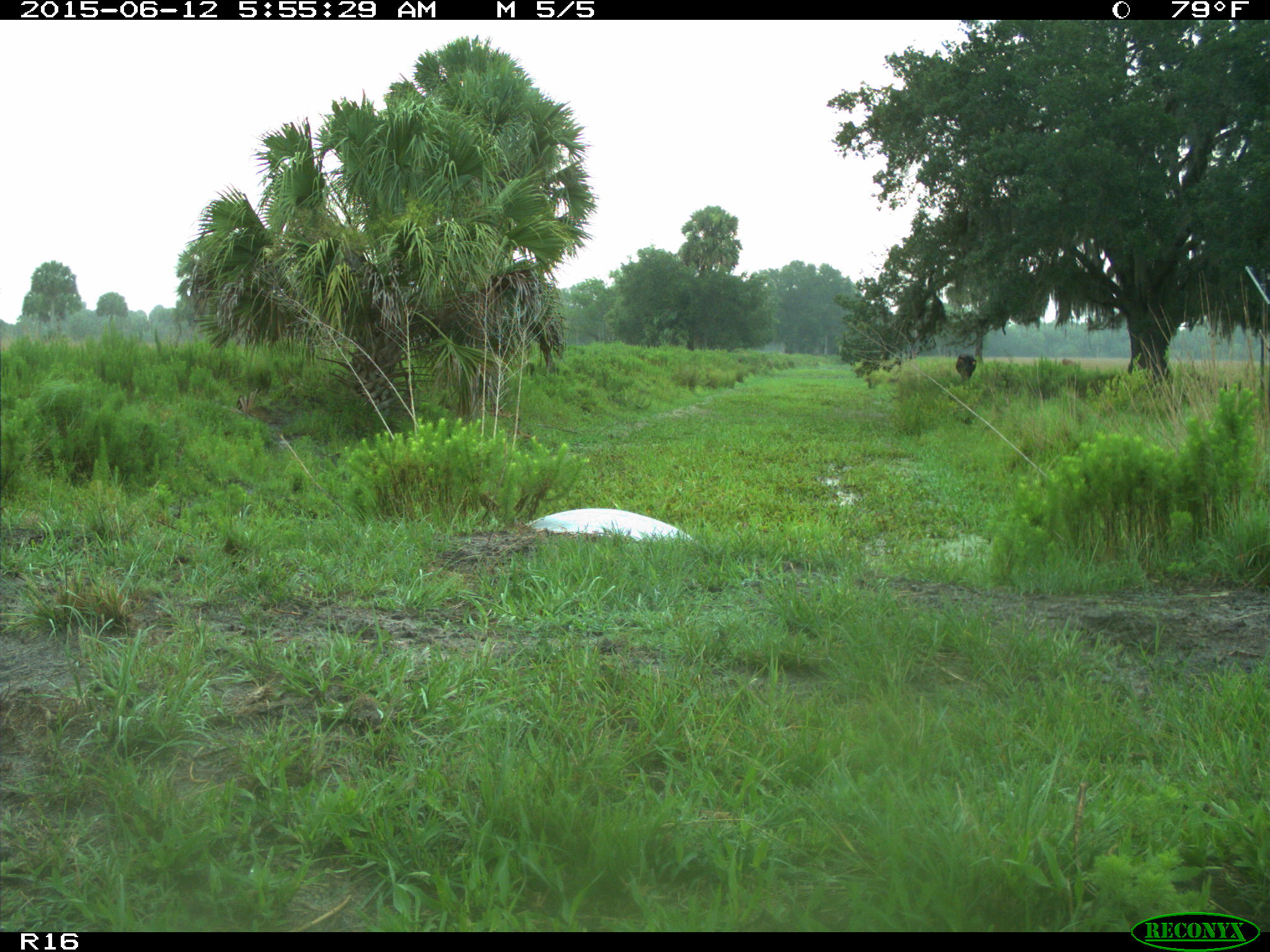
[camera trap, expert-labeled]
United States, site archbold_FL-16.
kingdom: Animalia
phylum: Chordata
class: Mammalia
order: Artiodactyla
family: Bovidae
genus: Bos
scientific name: Bos taurus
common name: domestic cow